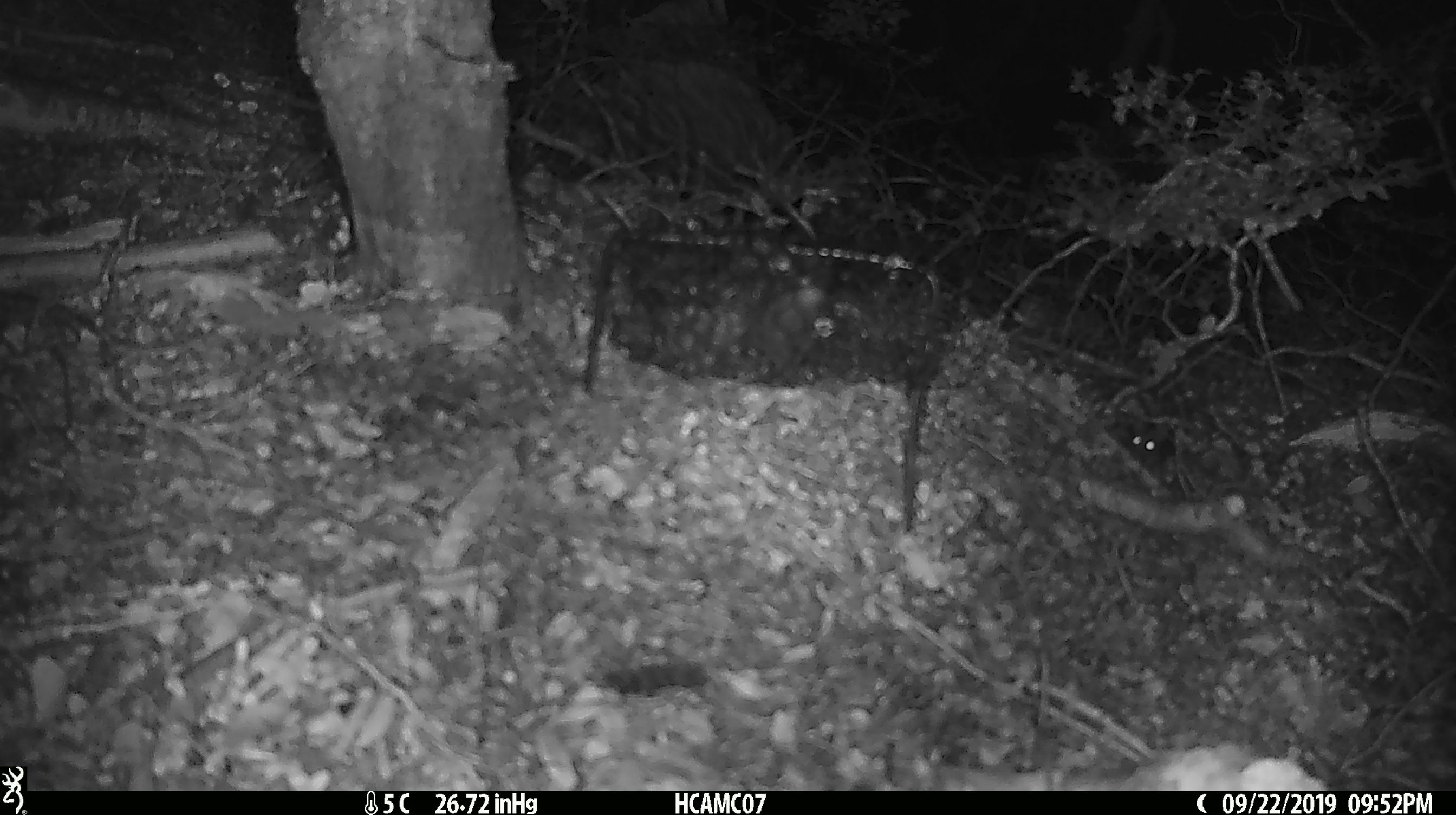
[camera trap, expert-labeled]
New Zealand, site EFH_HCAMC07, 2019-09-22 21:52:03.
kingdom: Animalia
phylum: Chordata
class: Mammalia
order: Rodentia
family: Muridae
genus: Mus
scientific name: Mus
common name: mouse